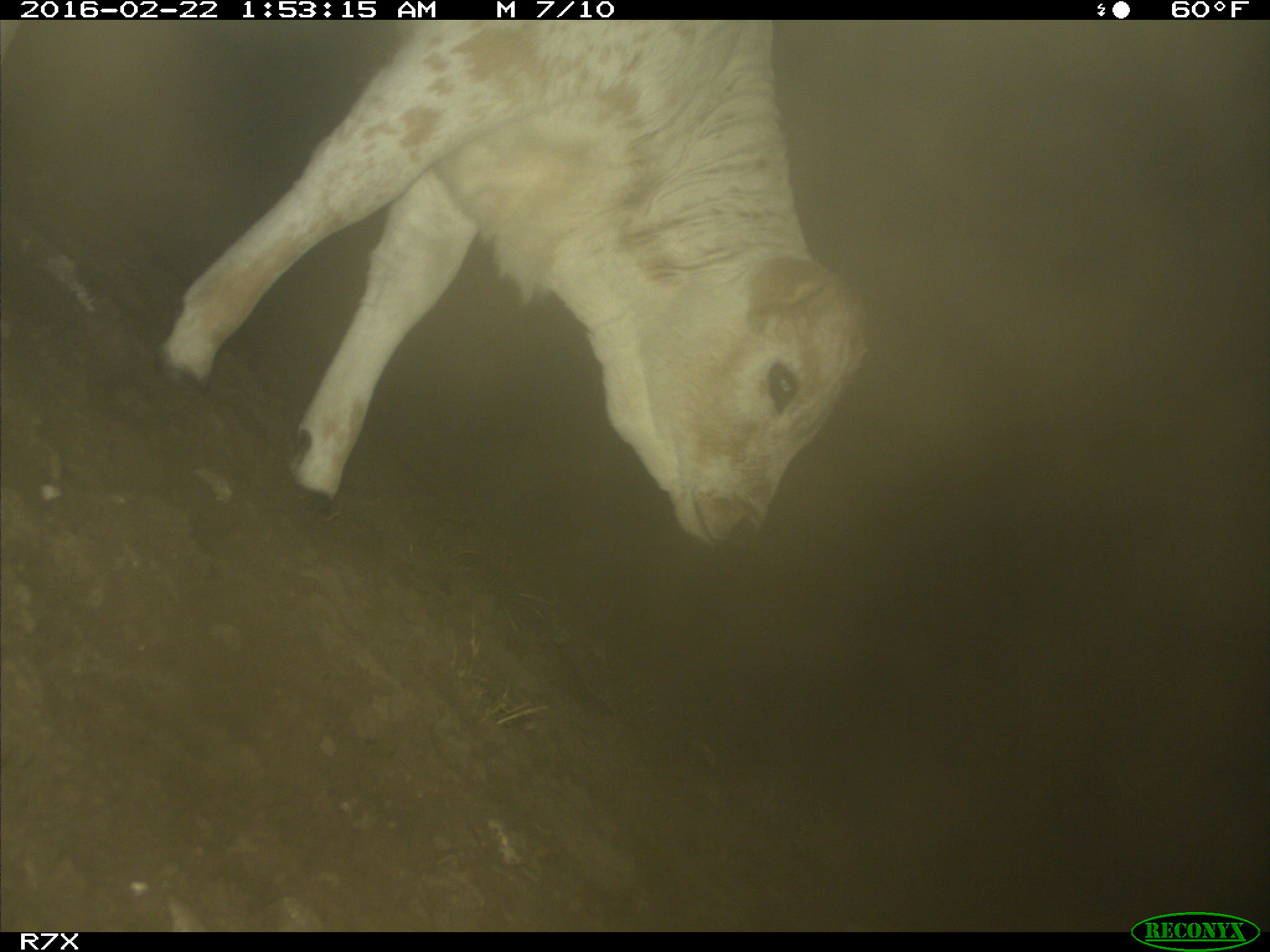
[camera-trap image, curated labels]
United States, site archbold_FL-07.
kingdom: Animalia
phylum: Chordata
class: Mammalia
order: Artiodactyla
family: Bovidae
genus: Bos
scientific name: Bos taurus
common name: domestic cow